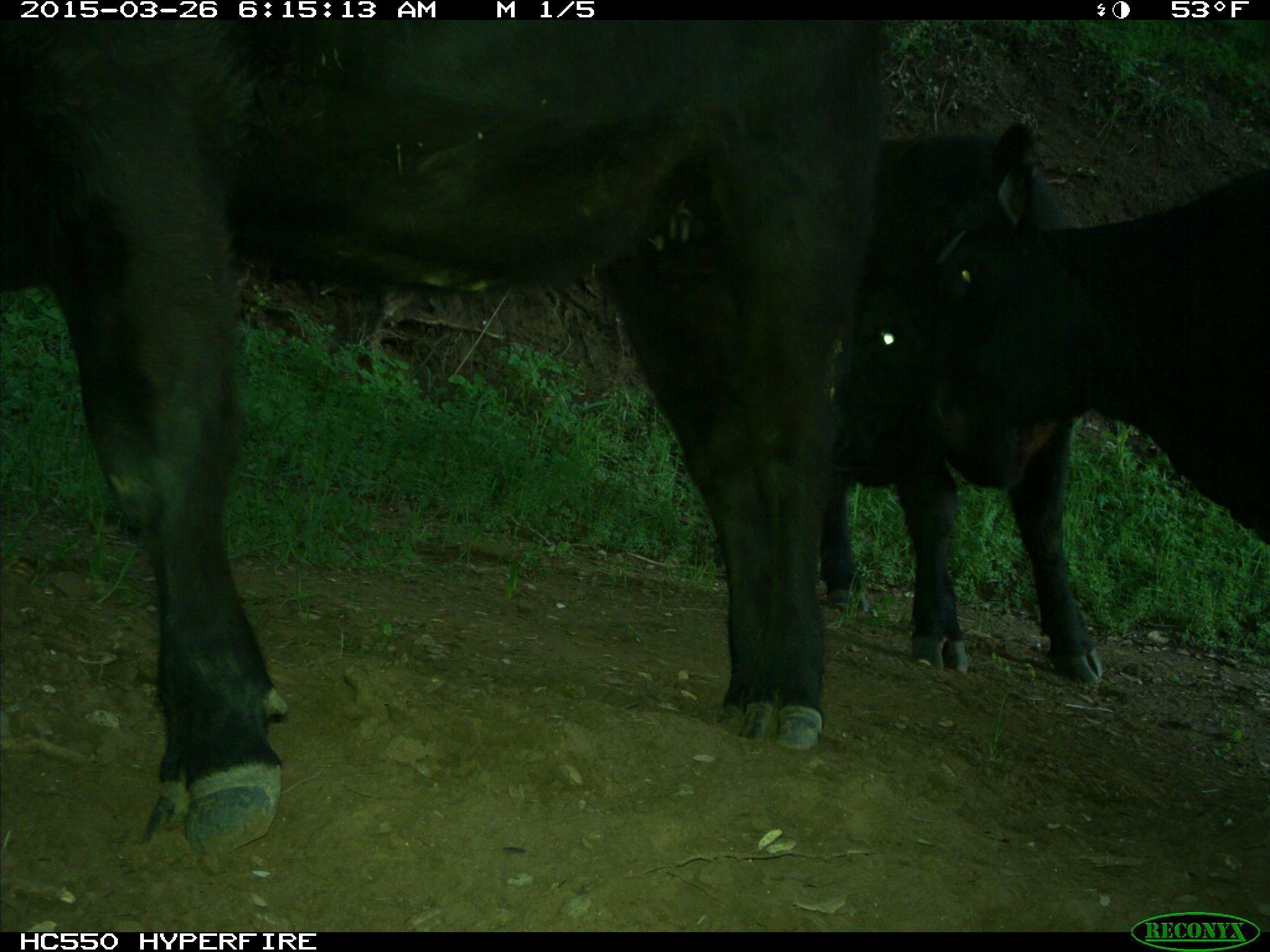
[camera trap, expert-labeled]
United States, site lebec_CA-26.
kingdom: Animalia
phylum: Chordata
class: Mammalia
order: Artiodactyla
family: Bovidae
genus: Bos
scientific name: Bos taurus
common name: domestic cow